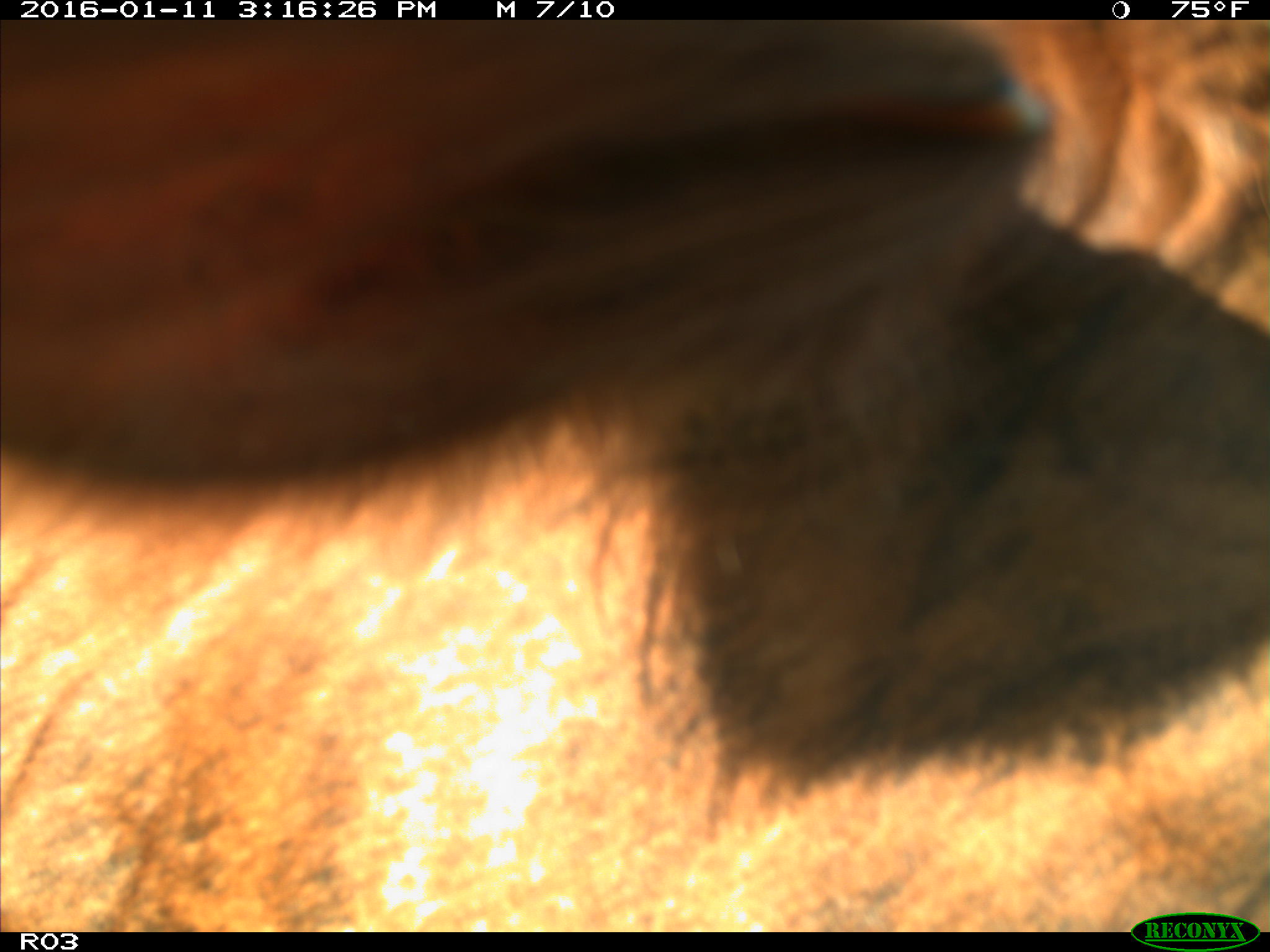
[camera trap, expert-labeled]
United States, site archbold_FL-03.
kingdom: Animalia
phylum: Chordata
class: Mammalia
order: Artiodactyla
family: Bovidae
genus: Bos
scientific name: Bos taurus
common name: domestic cow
Bos taurus (domestic cow).